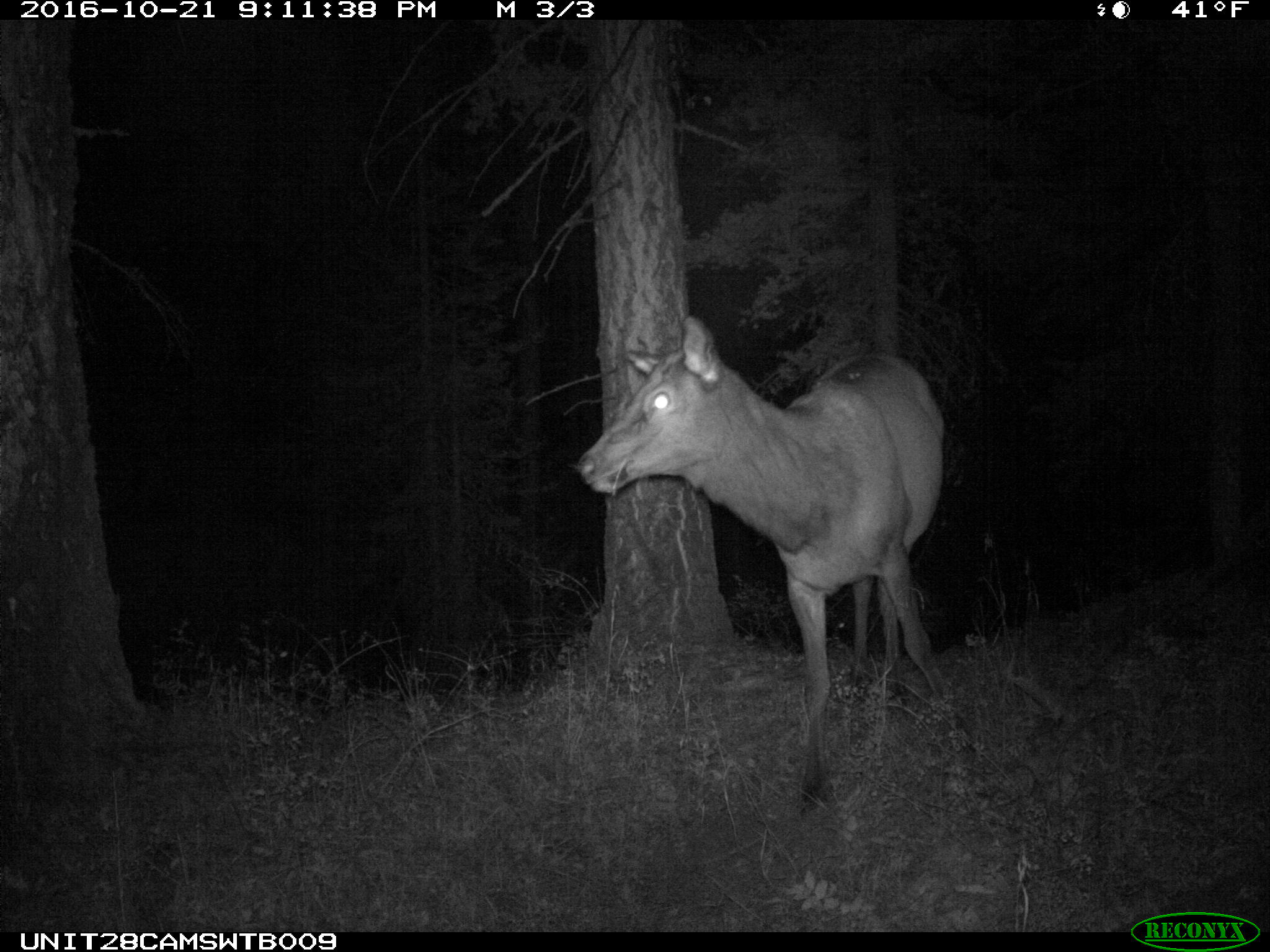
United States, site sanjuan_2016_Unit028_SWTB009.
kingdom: Animalia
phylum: Chordata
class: Mammalia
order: Artiodactyla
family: Cervidae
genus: Cervus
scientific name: Cervus elaphus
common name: red deer